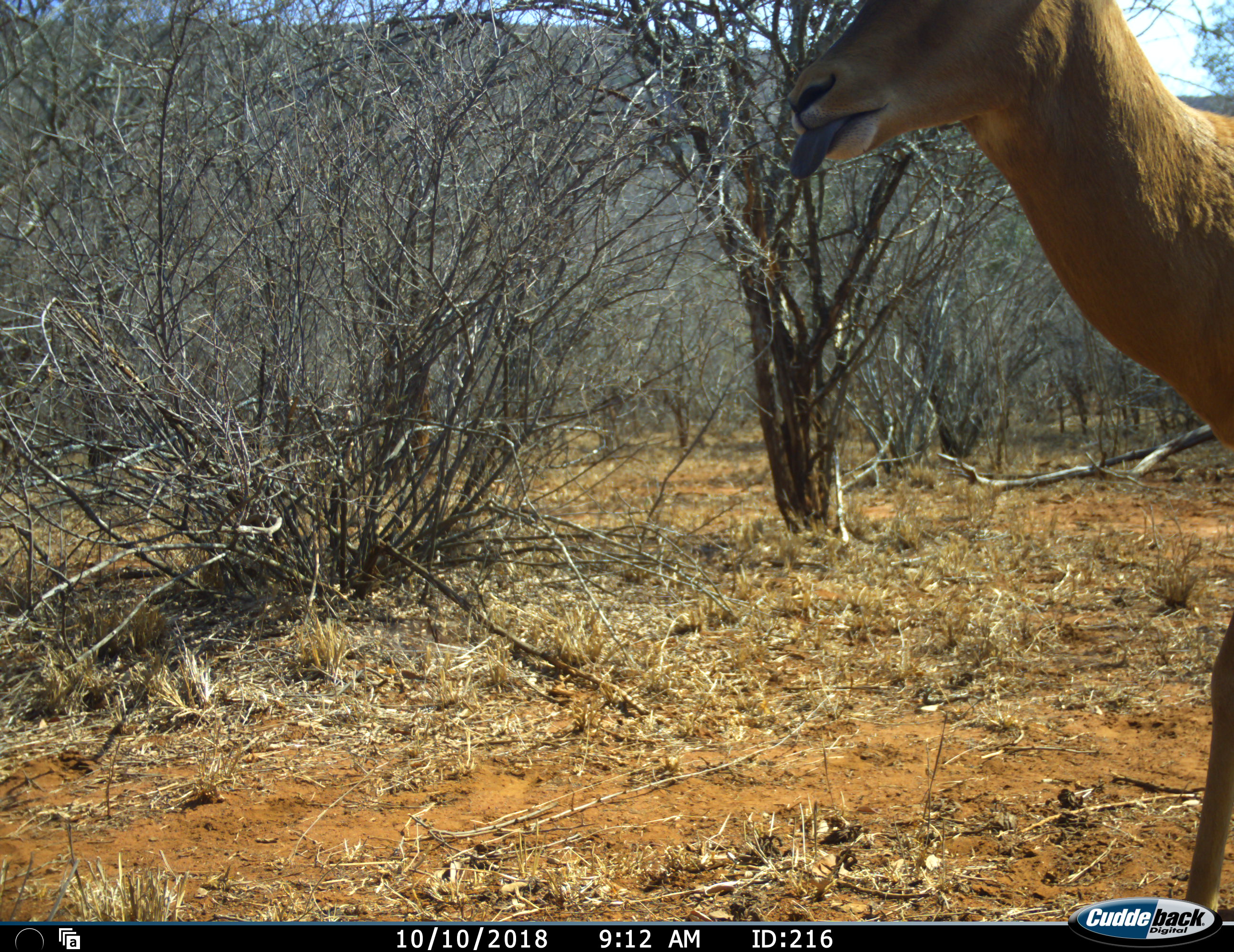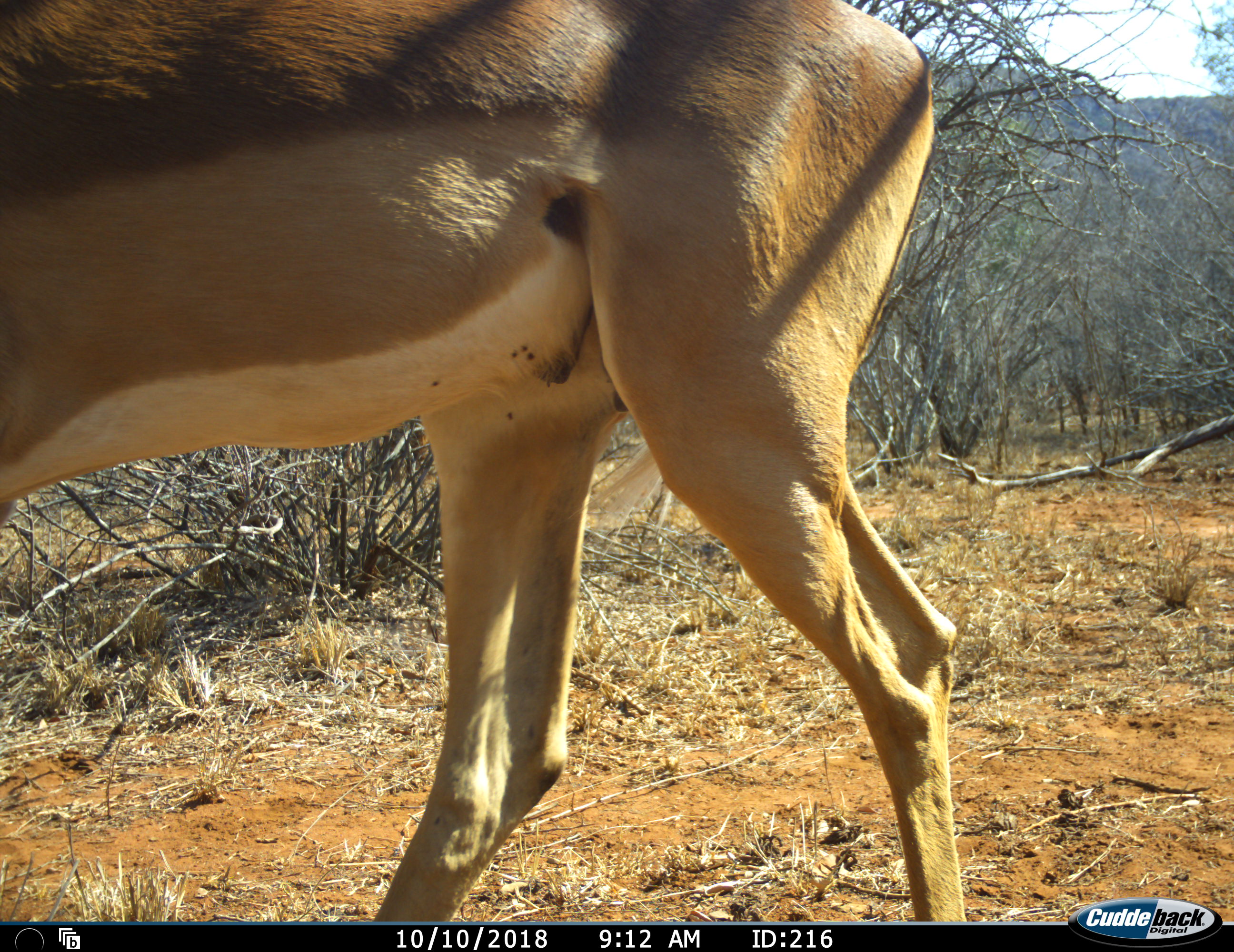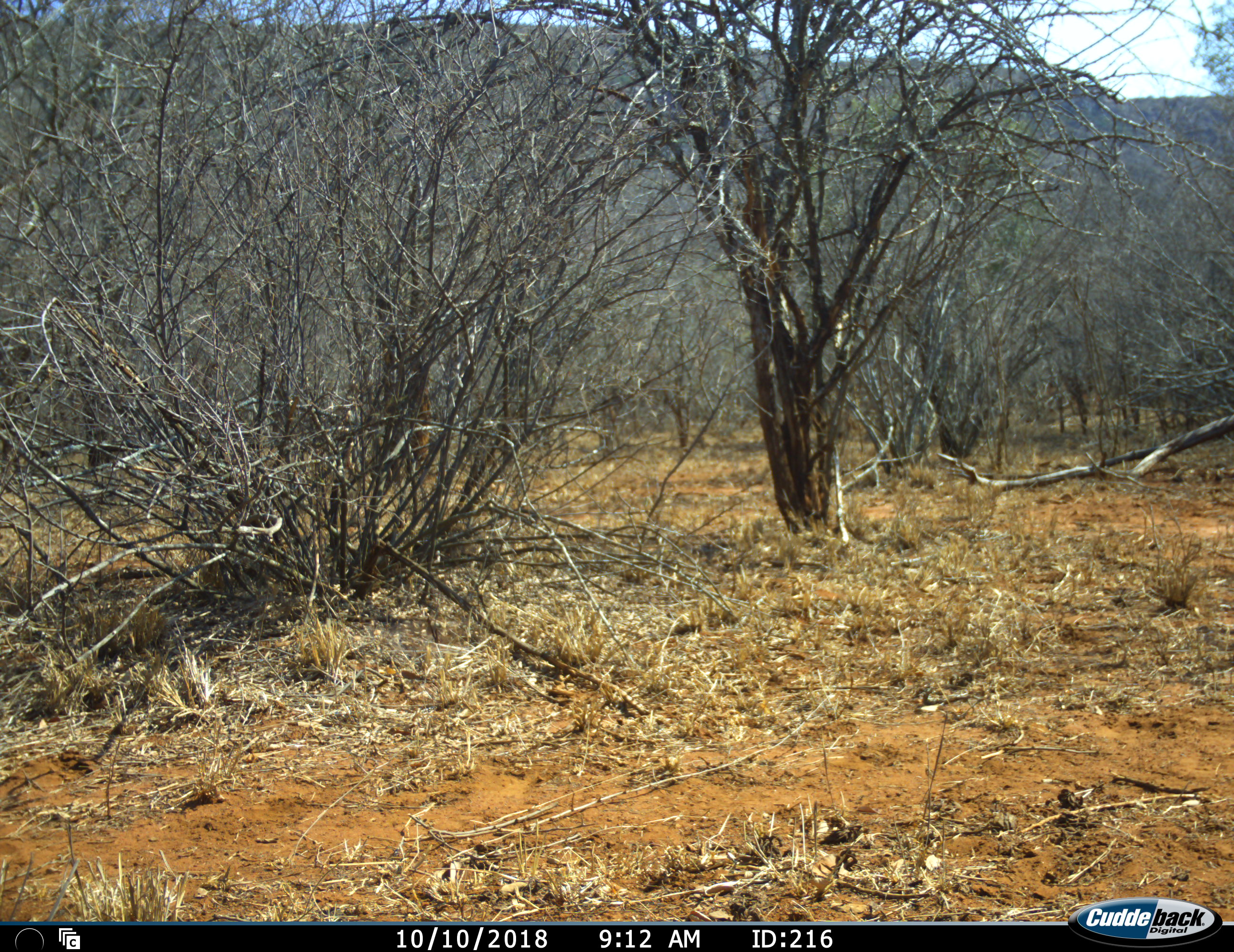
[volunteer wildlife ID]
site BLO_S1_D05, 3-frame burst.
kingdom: Animalia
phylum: Chordata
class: Mammalia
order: Artiodactyla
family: Bovidae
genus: Aepyceros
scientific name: Aepyceros melampus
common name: impala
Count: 1.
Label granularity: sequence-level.